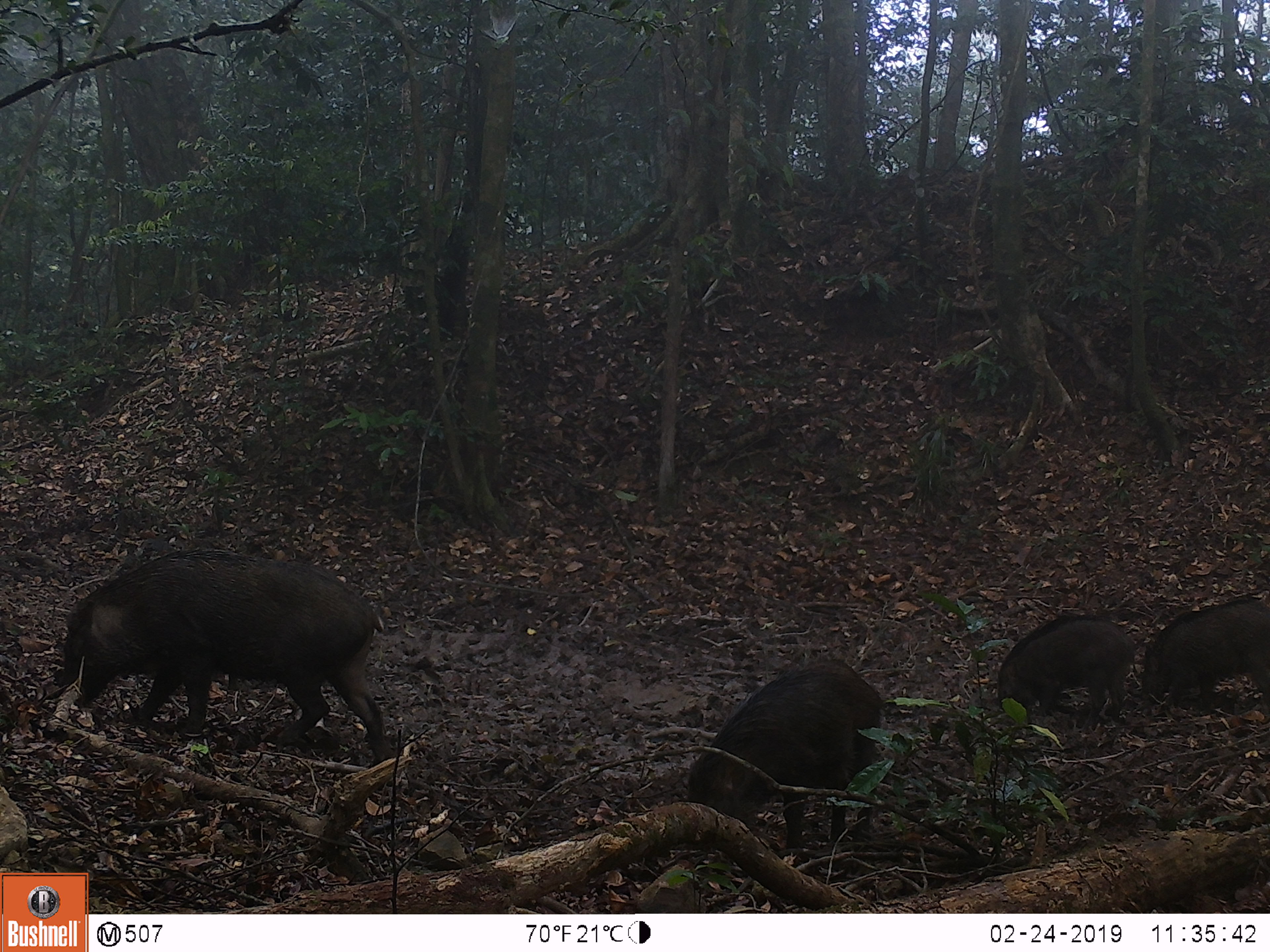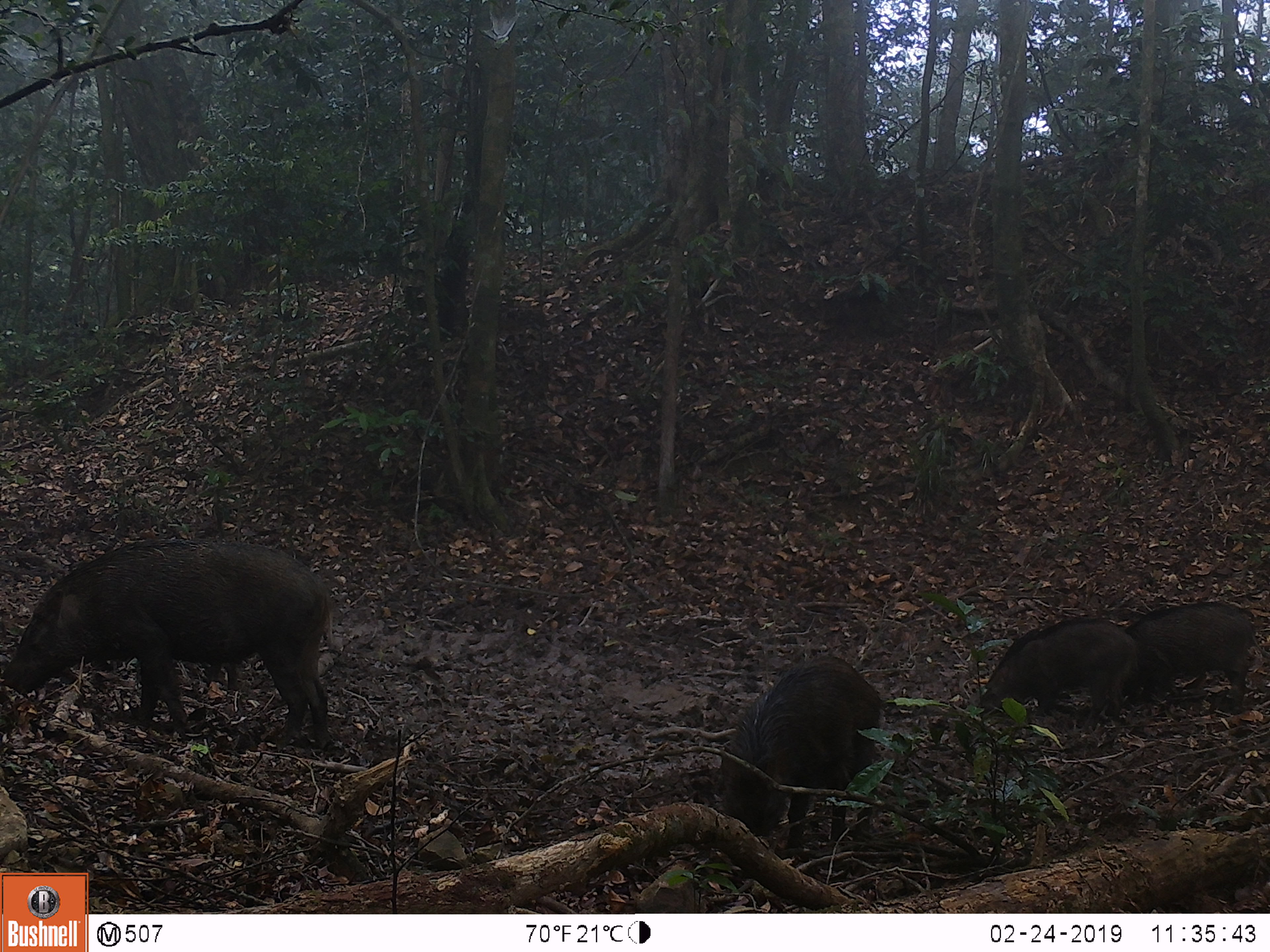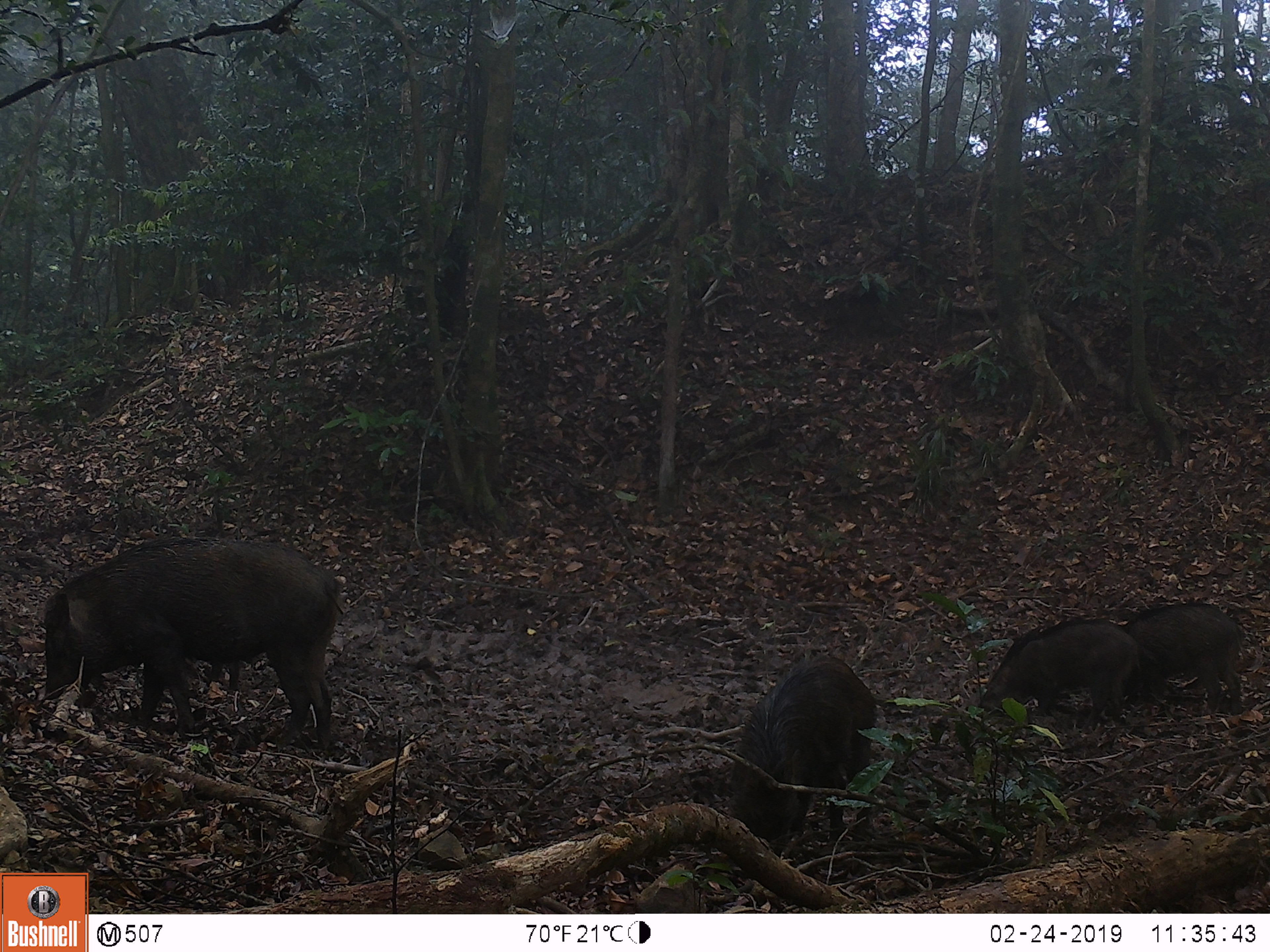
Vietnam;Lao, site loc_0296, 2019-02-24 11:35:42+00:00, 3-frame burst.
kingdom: Animalia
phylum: Chordata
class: Mammalia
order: Artiodactyla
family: Suidae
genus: Sus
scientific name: Sus scrofa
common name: eurasian wild pig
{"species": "eurasian wild pig (Sus scrofa)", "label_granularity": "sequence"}